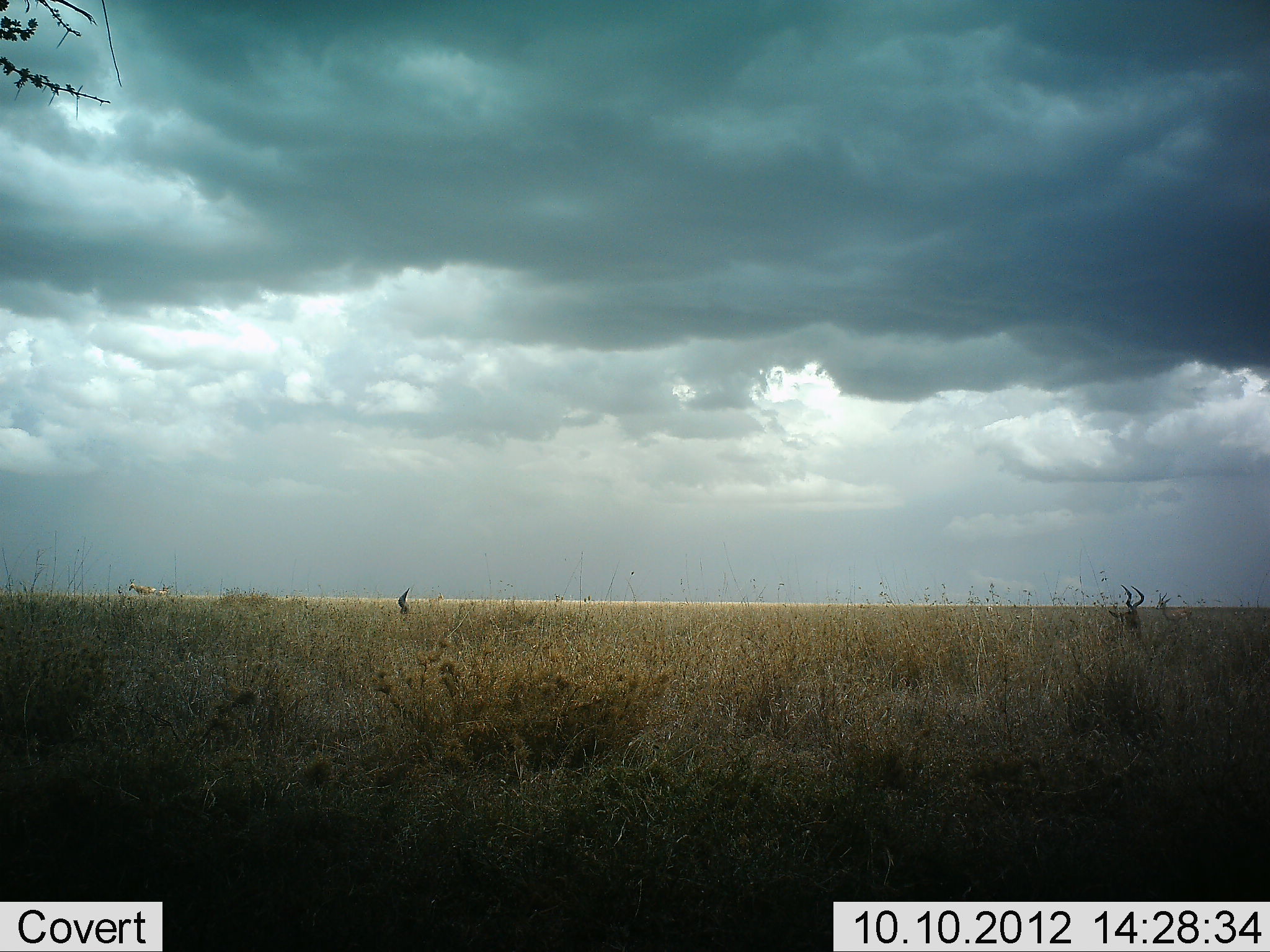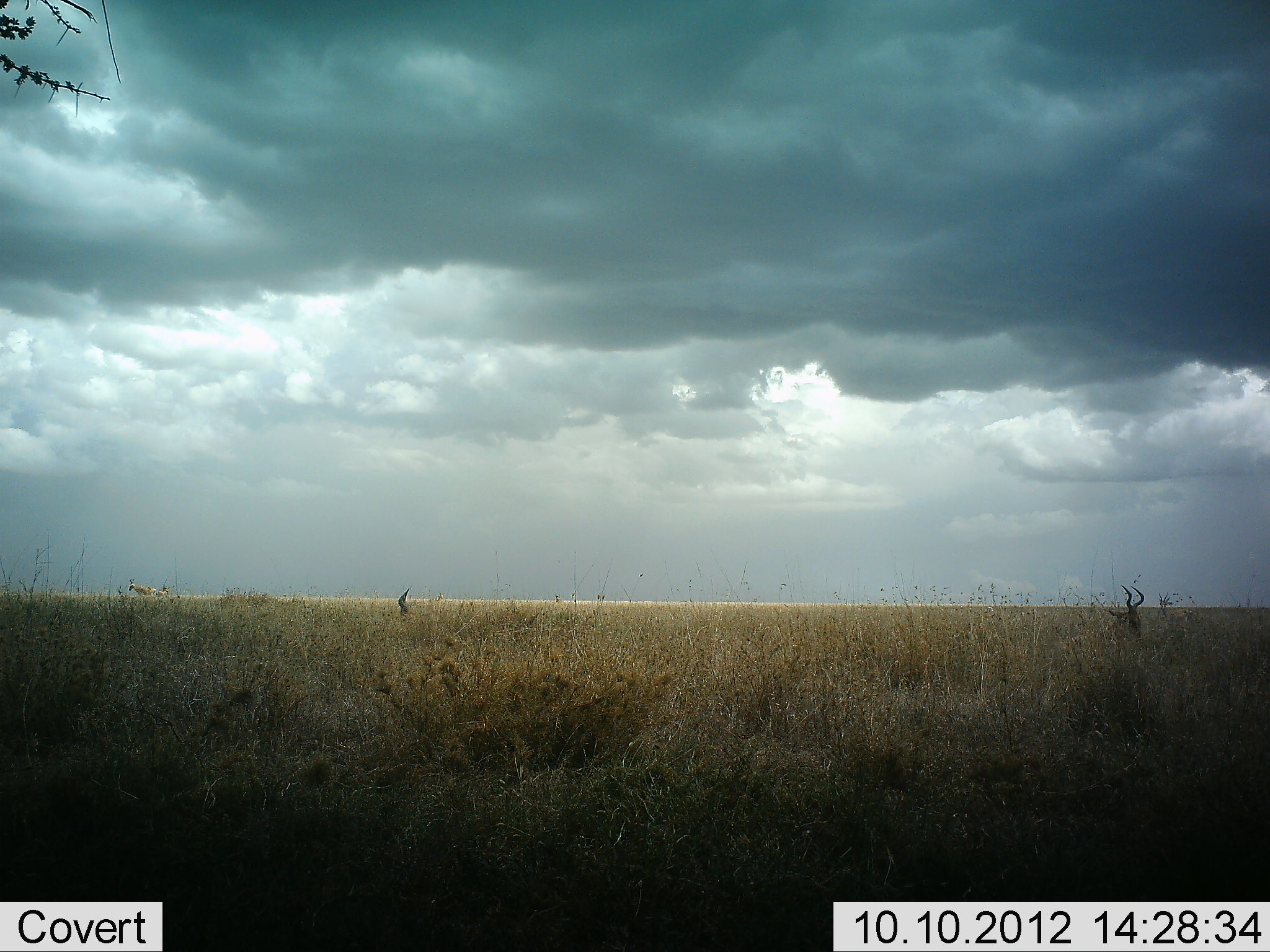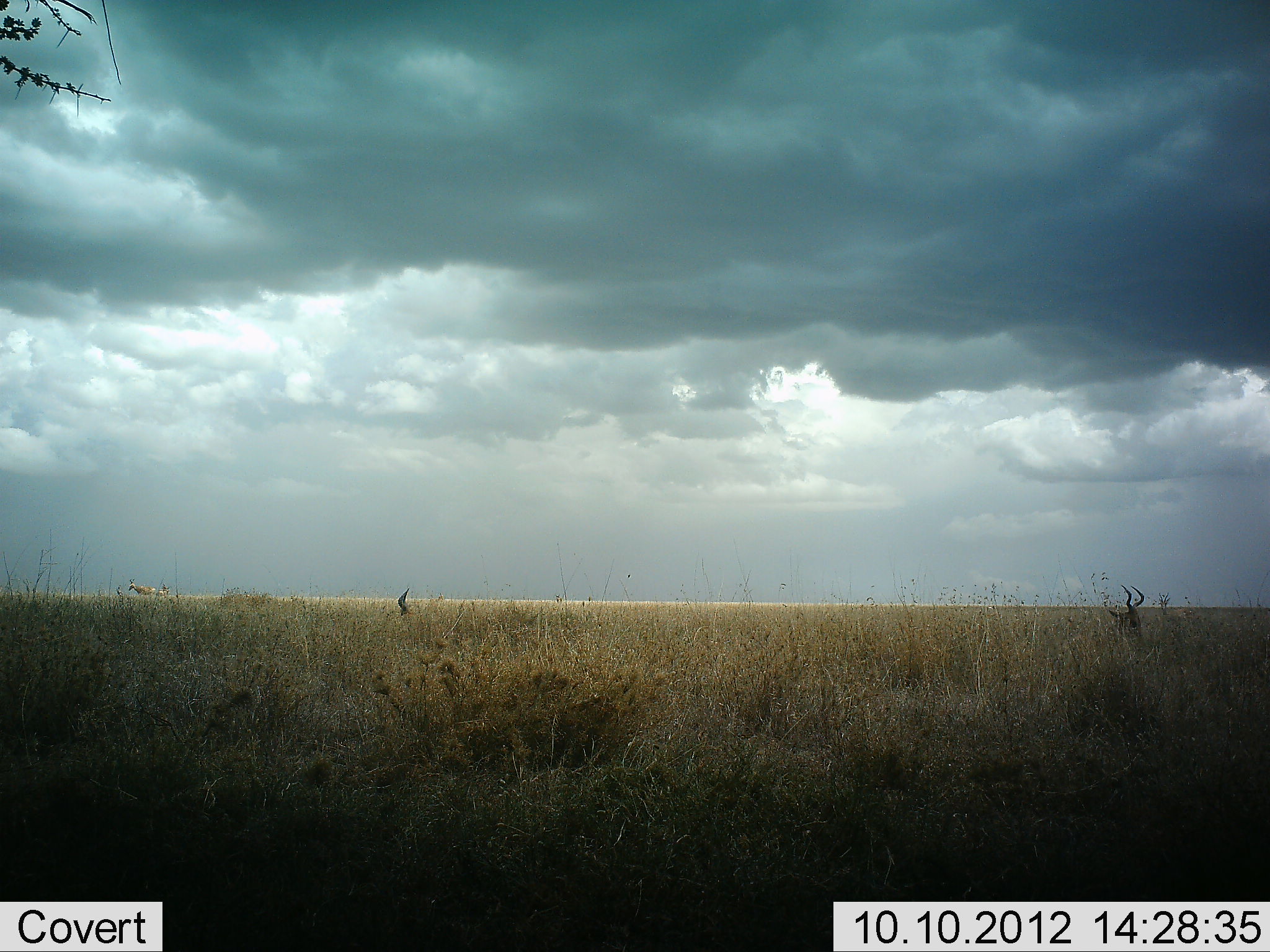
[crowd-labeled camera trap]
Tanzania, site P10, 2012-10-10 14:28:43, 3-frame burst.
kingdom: Animalia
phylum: Chordata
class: Mammalia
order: Artiodactyla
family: Bovidae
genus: Alcelaphus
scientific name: Alcelaphus buselaphus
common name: hartebeest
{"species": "hartebeest (Alcelaphus buselaphus)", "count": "2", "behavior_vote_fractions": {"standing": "55%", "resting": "64%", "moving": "0%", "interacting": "0%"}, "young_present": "0%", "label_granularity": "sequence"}